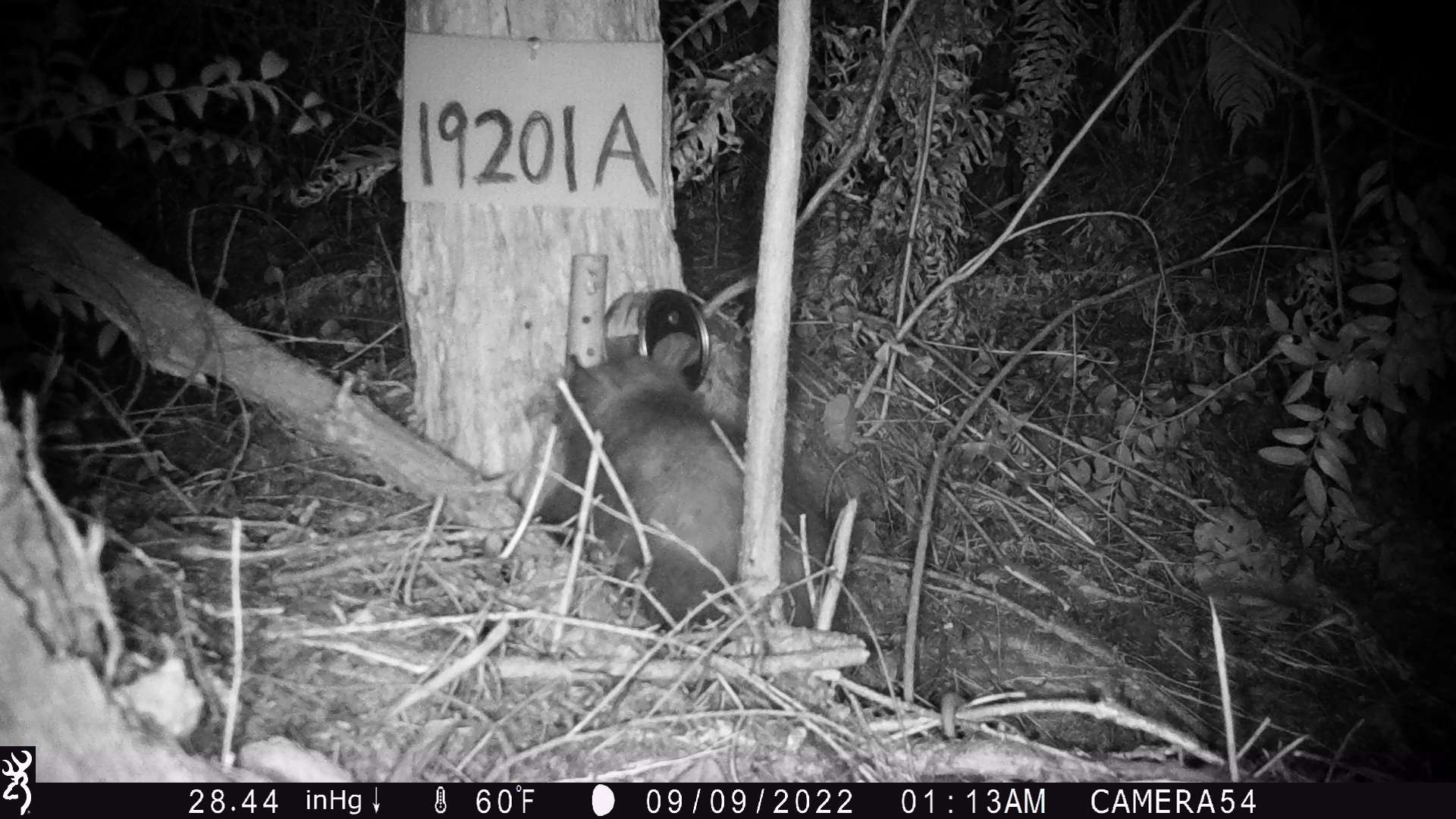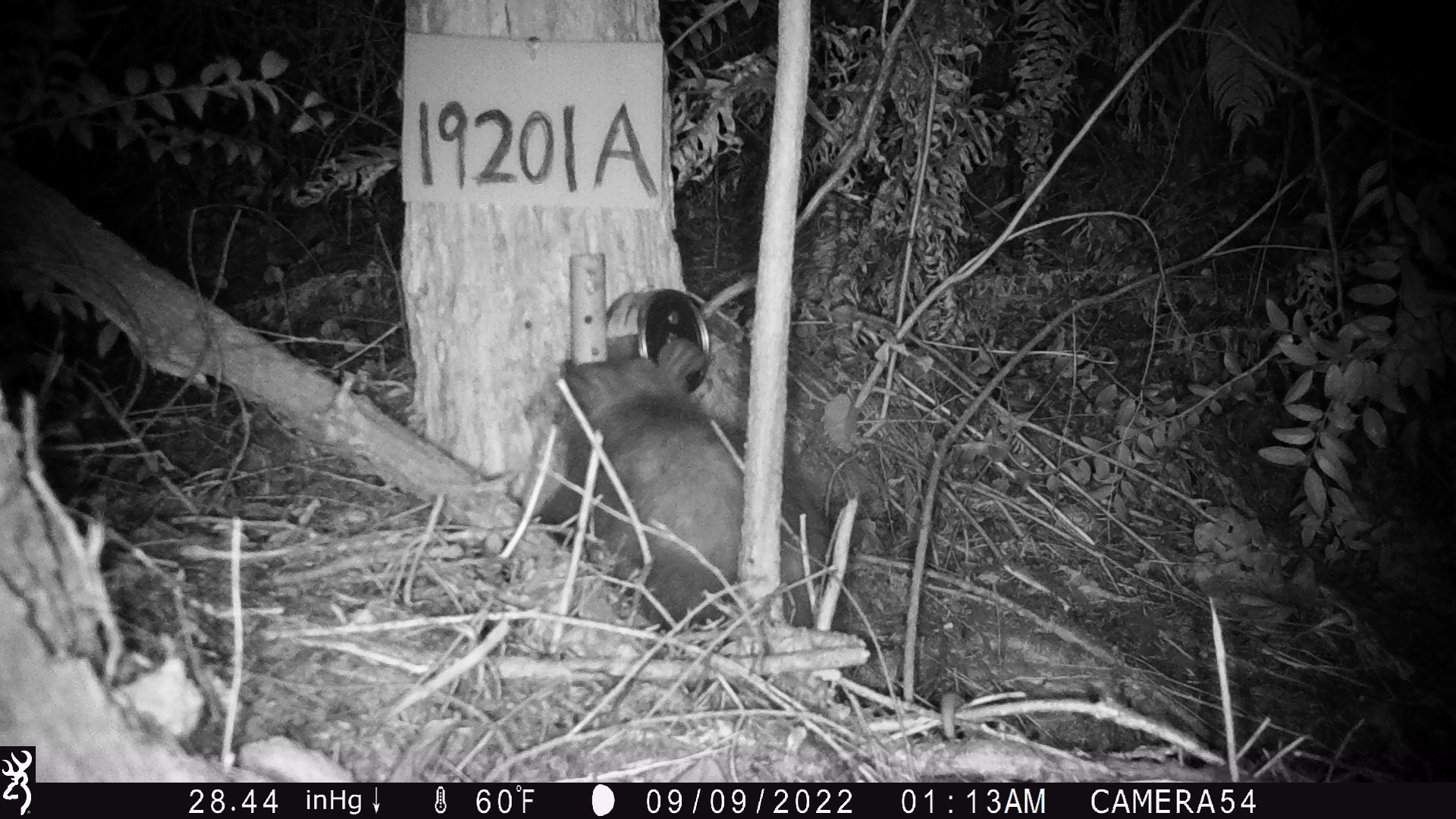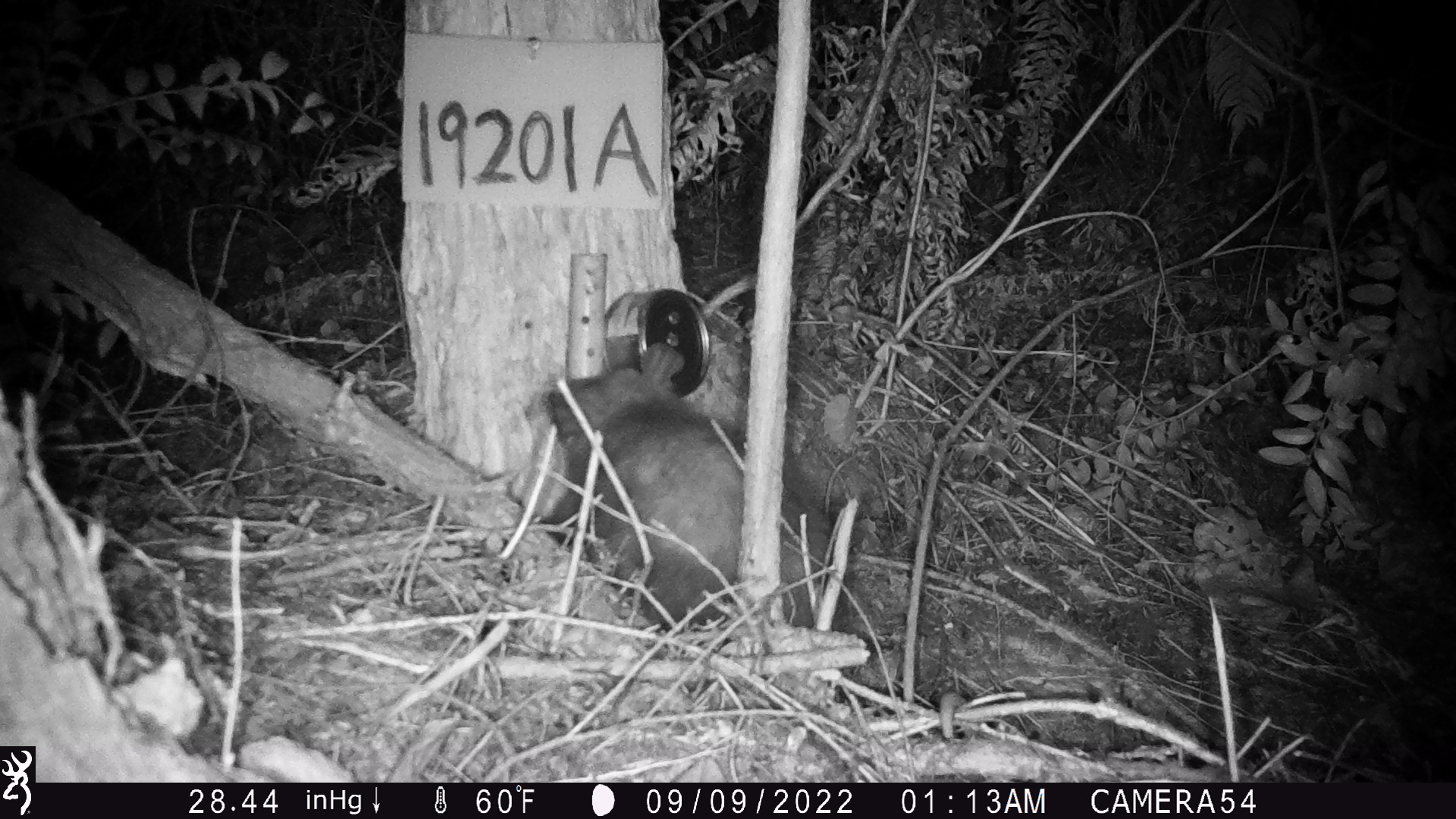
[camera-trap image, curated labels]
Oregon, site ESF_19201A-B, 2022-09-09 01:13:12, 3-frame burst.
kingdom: Animalia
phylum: Chordata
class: Mammalia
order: Didelphimorphia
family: Didelphidae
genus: Didelphis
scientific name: Didelphis virginiana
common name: virginia opossum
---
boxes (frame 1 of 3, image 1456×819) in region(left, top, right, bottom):
virginia opossum: region(525, 307, 904, 656)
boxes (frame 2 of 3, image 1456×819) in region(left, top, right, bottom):
virginia opossum: region(526, 317, 1010, 746)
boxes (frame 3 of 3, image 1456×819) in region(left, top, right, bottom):
virginia opossum: region(521, 333, 990, 744)